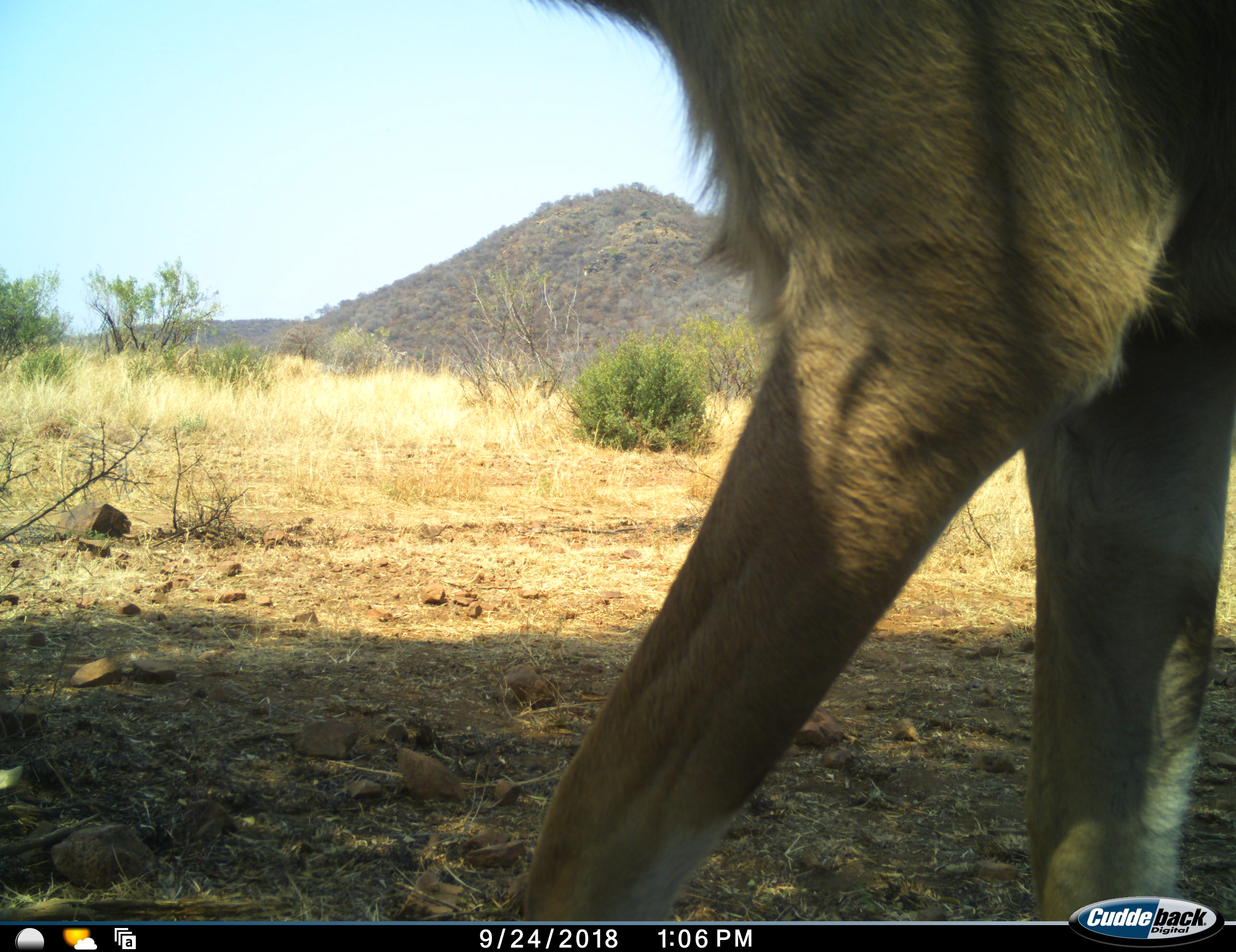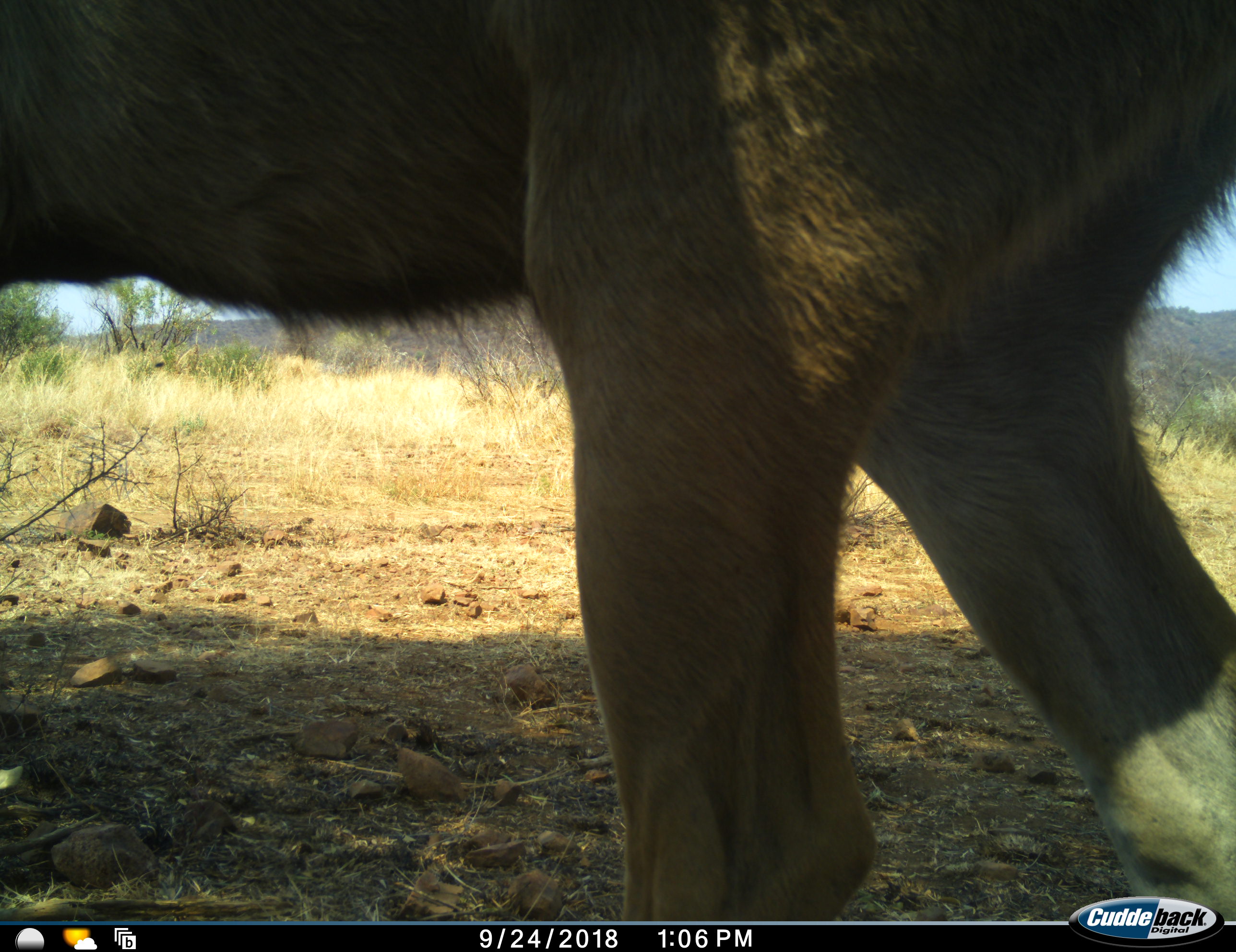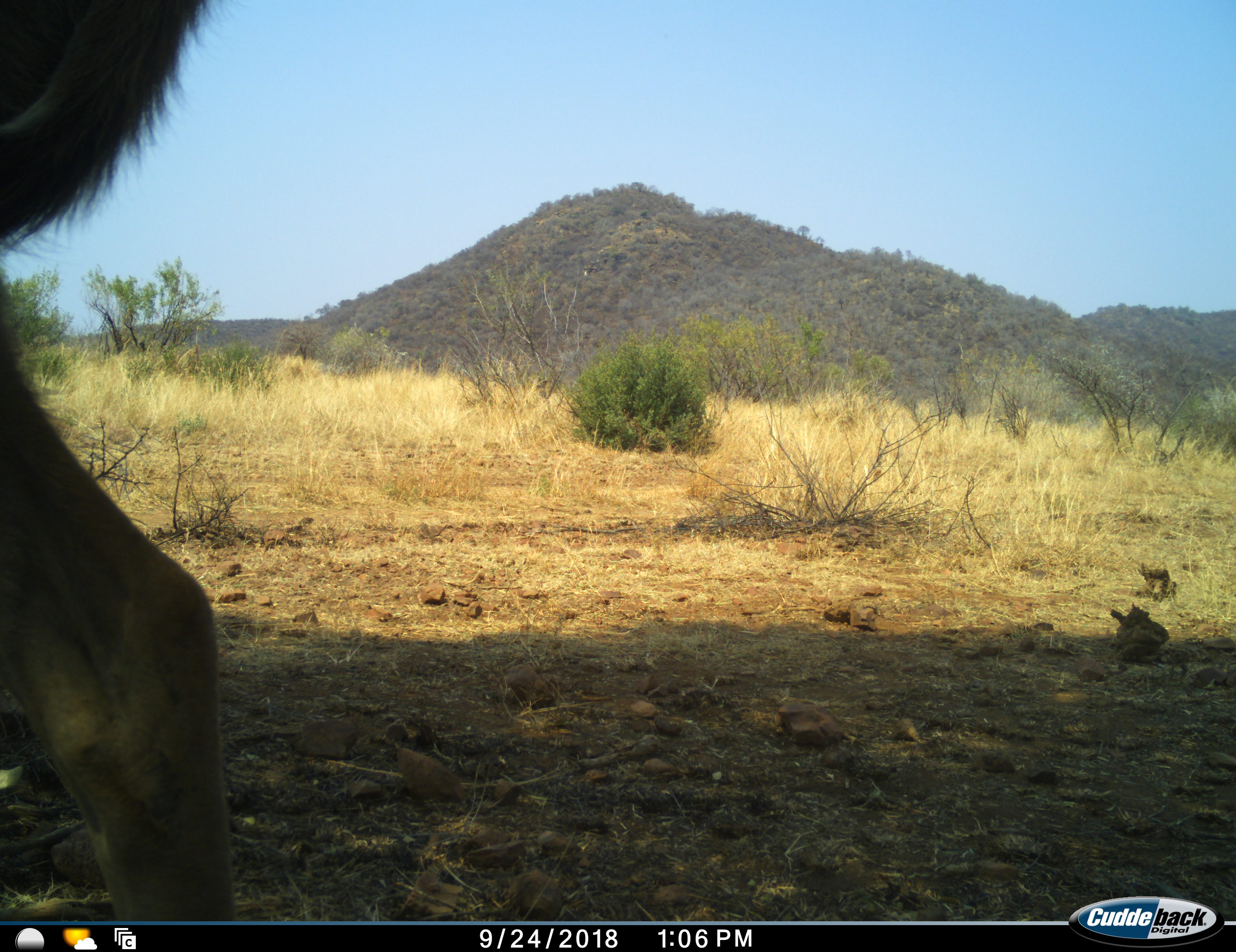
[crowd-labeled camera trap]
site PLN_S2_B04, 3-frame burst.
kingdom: Animalia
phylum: Chordata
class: Mammalia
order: Artiodactyla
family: Bovidae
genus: Tragelaphus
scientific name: Tragelaphus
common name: kudu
Kudu (Tragelaphus), count 1. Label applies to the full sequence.